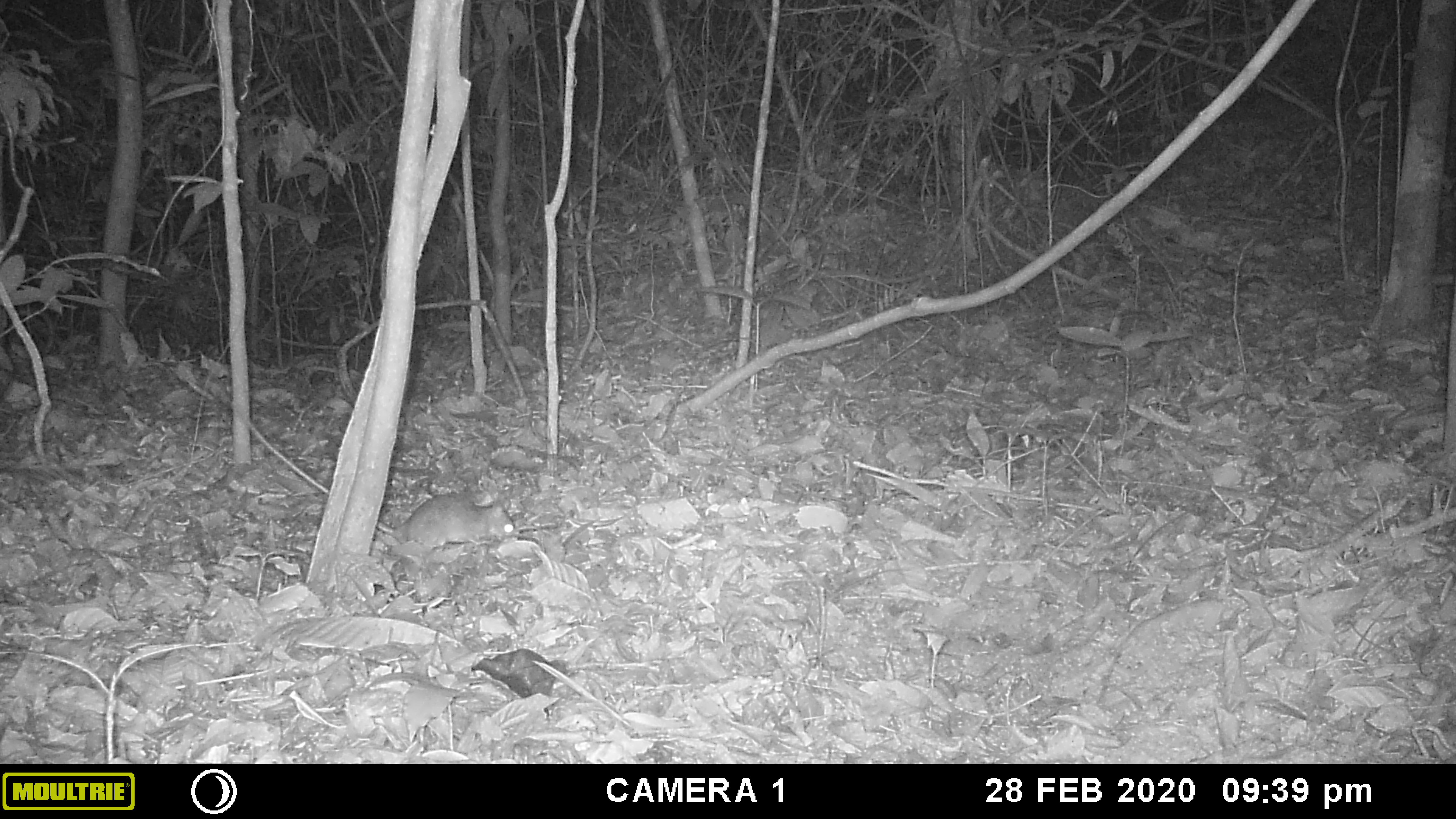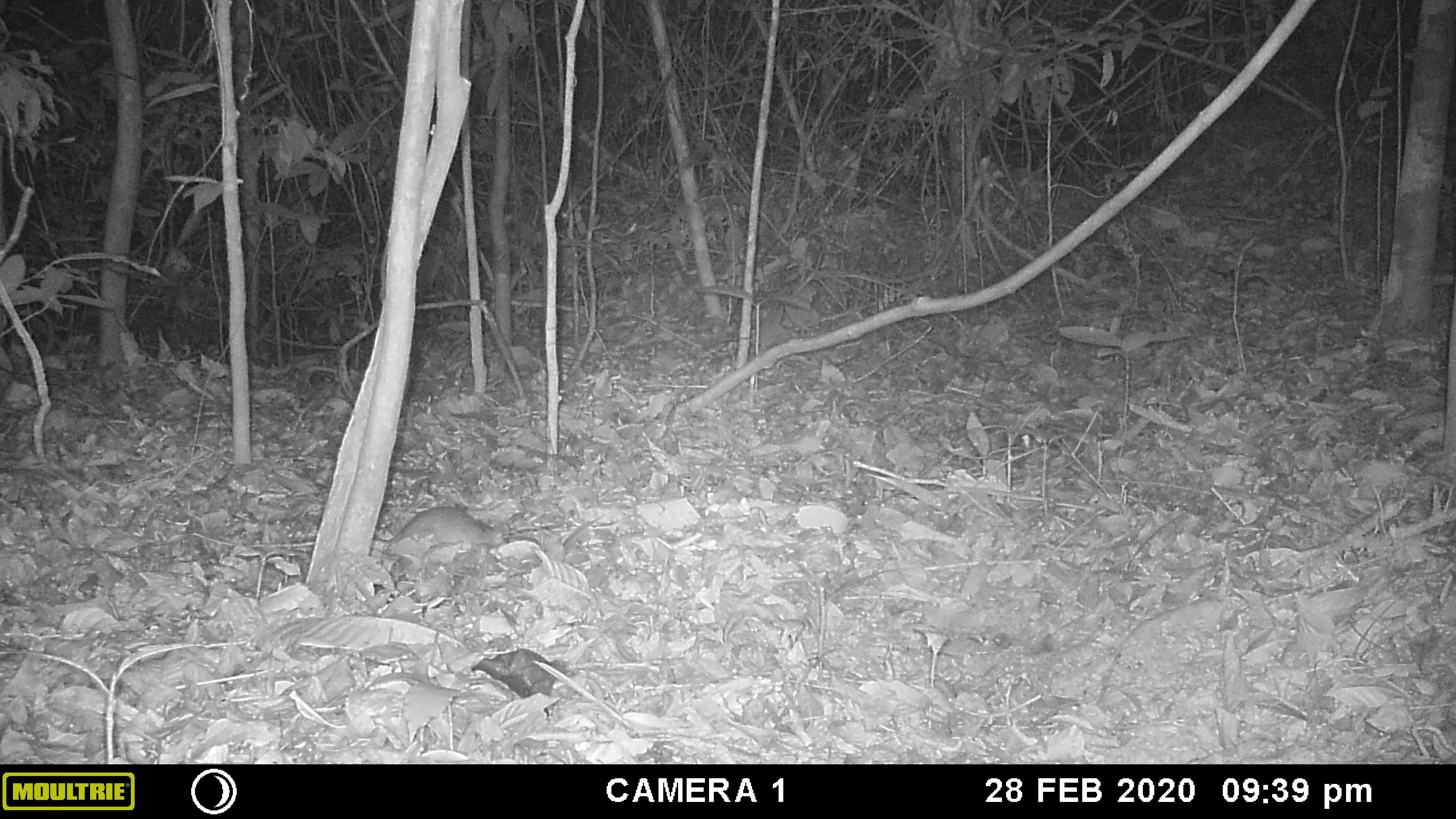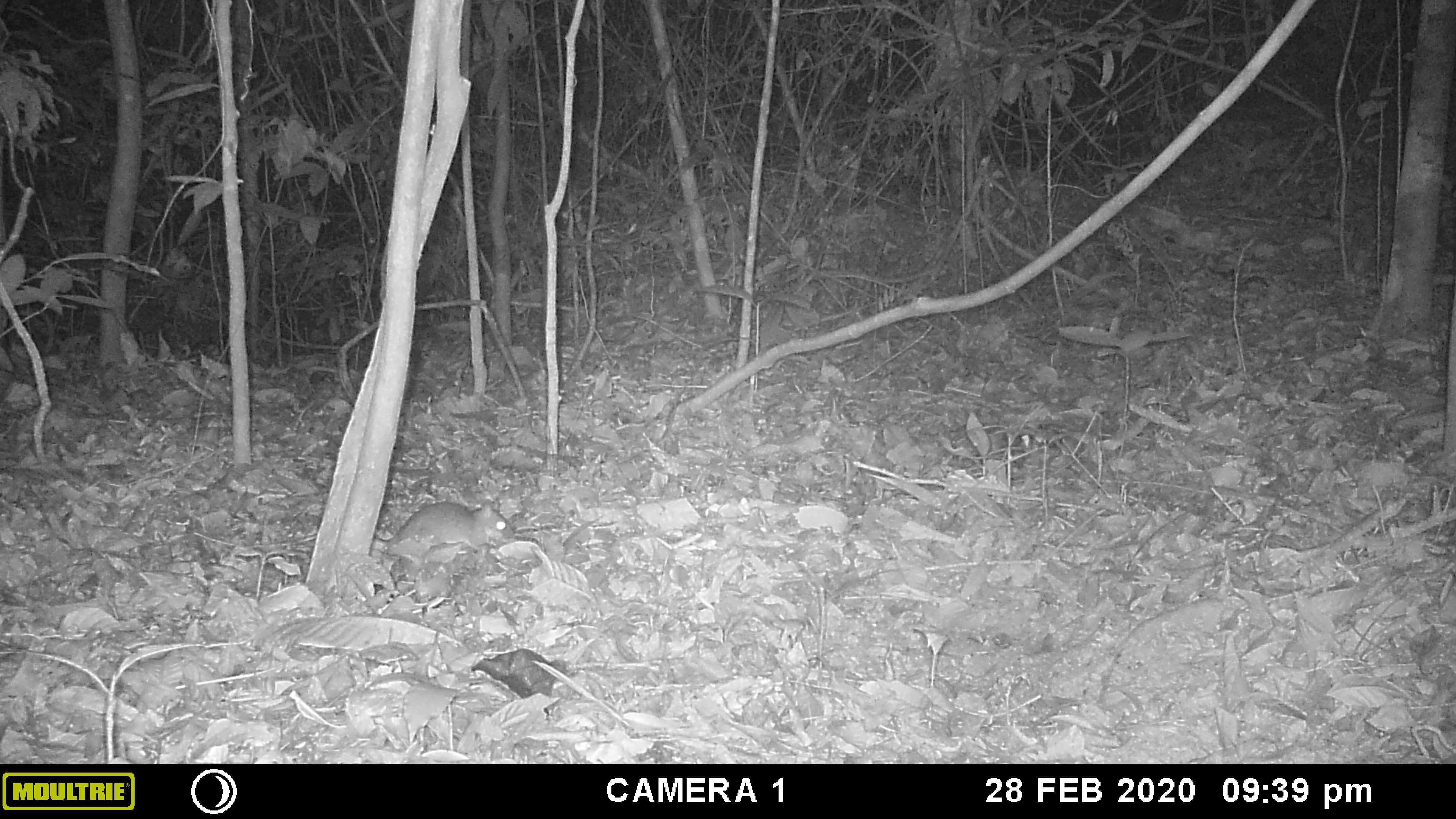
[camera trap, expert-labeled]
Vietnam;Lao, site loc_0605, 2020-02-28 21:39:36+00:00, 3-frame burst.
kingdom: Animalia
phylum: Chordata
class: Mammalia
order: Rodentia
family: Muridae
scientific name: Muridae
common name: old-world mice and rats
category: unidentified murid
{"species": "unidentified murid (old-world mice and rats) (Muridae)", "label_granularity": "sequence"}